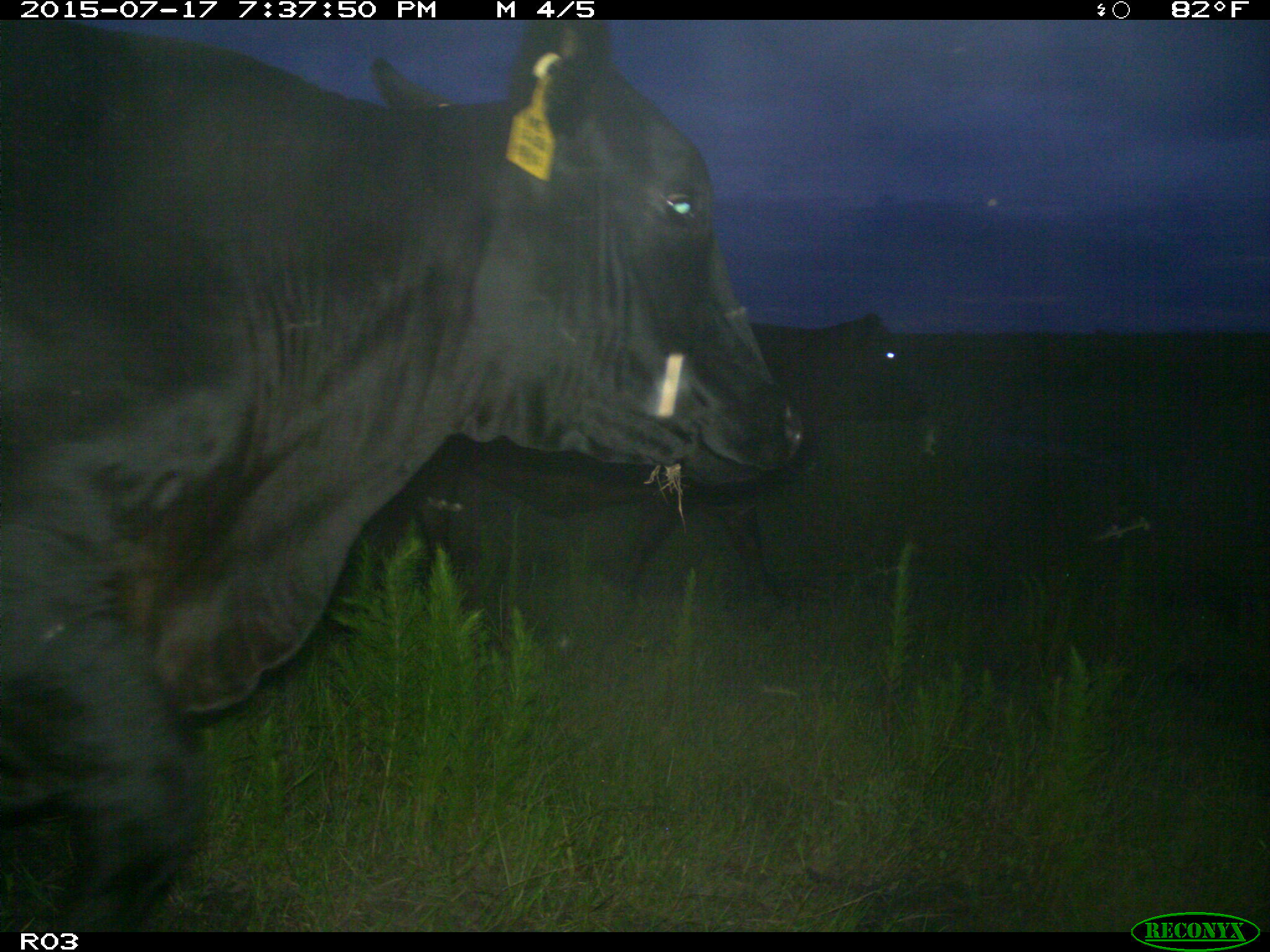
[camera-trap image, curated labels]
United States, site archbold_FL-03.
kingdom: Animalia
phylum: Chordata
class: Mammalia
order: Artiodactyla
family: Bovidae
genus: Bos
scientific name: Bos taurus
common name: domestic cow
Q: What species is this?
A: Bos taurus (domestic cow).